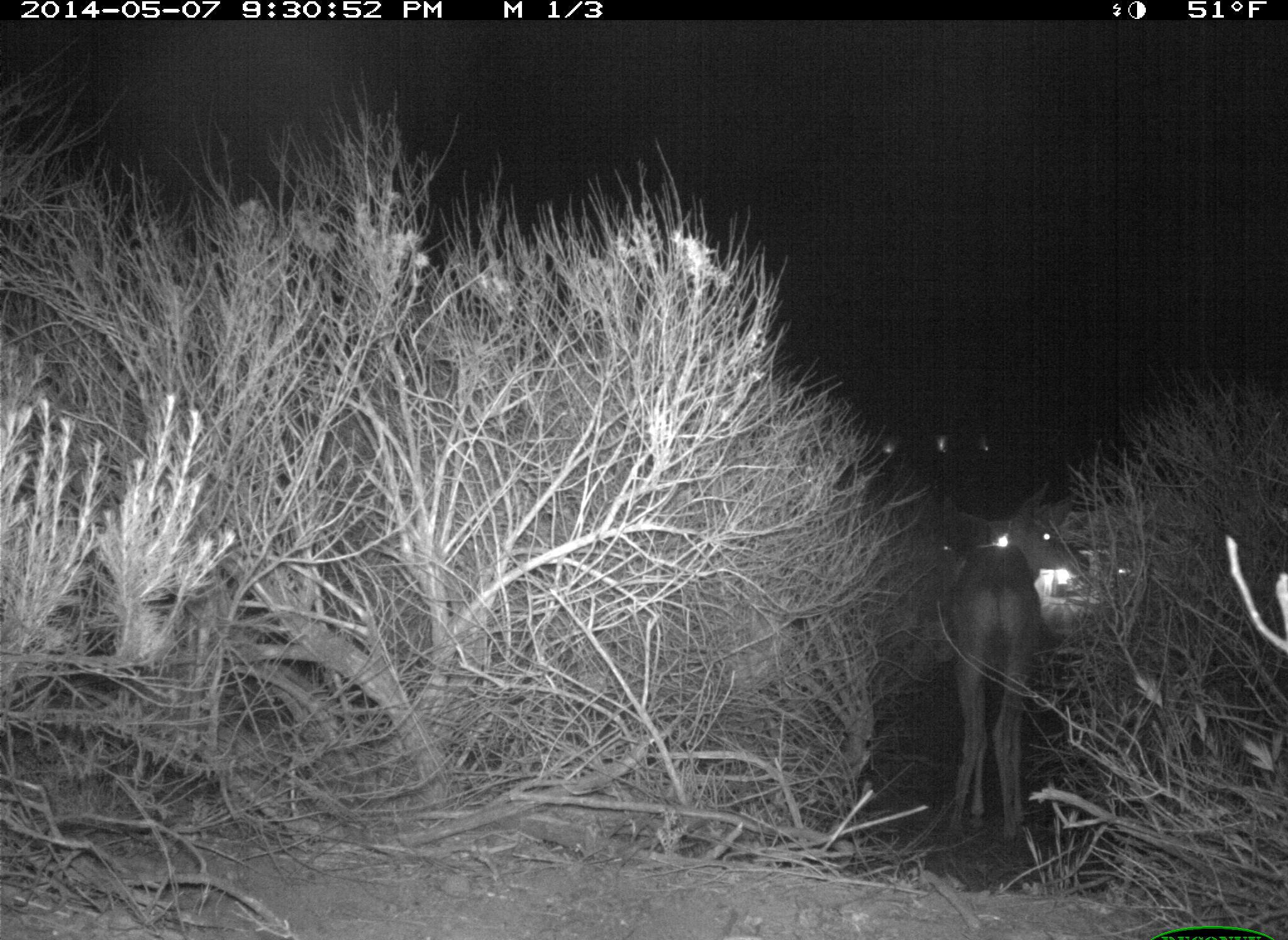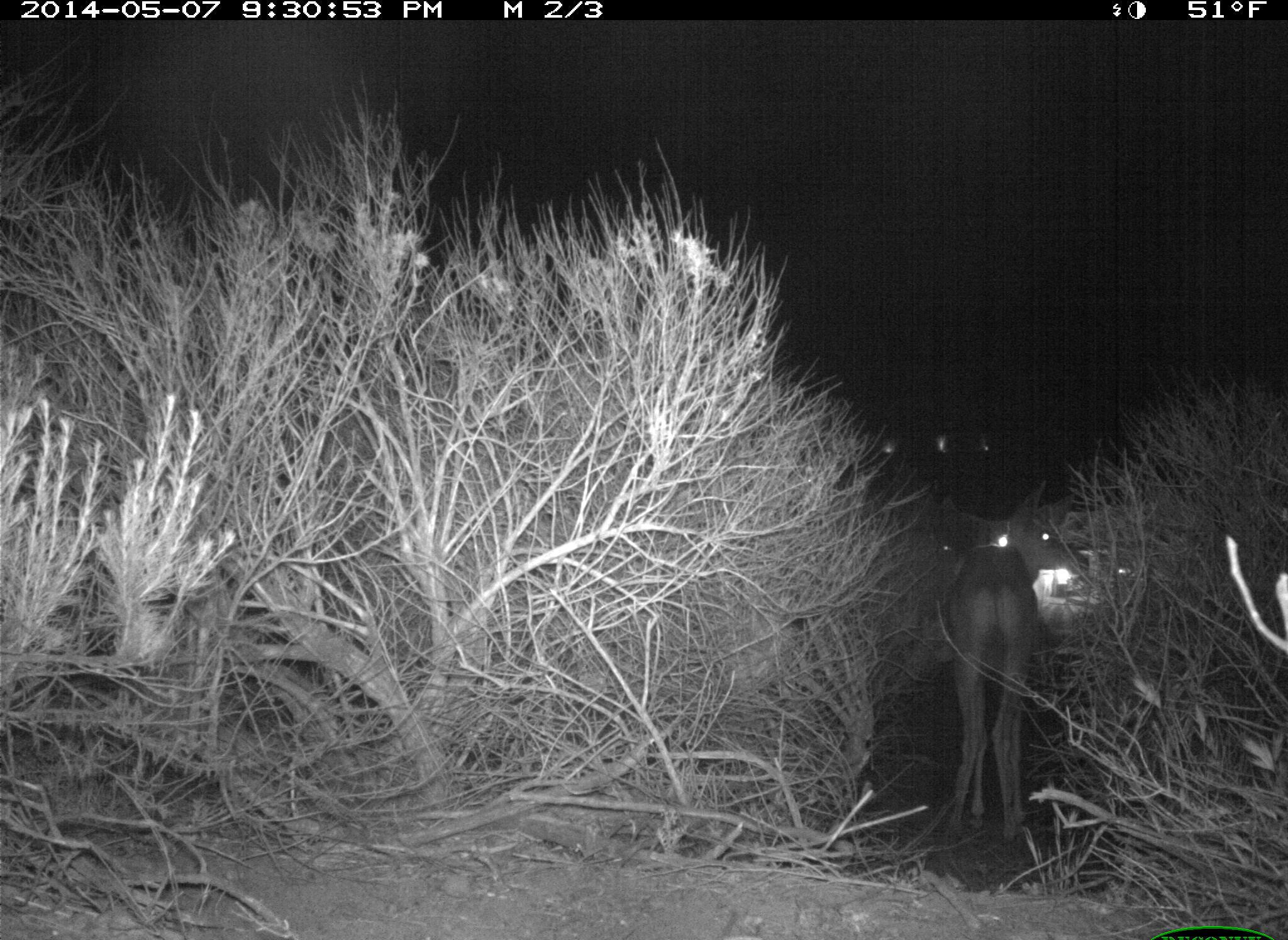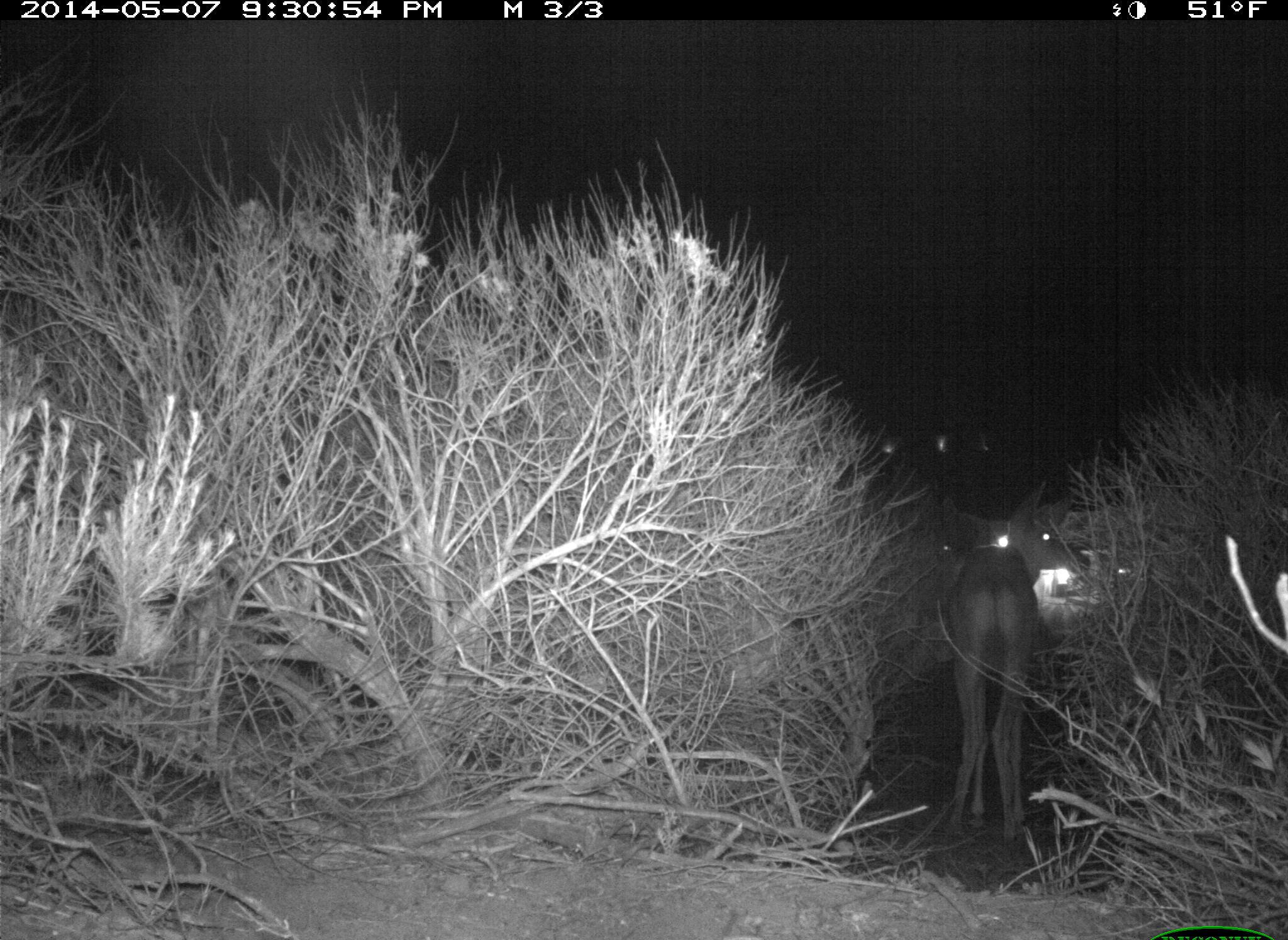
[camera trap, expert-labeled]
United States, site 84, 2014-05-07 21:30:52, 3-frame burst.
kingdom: Animalia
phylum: Chordata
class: Mammalia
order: Artiodactyla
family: Cervidae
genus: Odocoileus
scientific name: Odocoileus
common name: deer